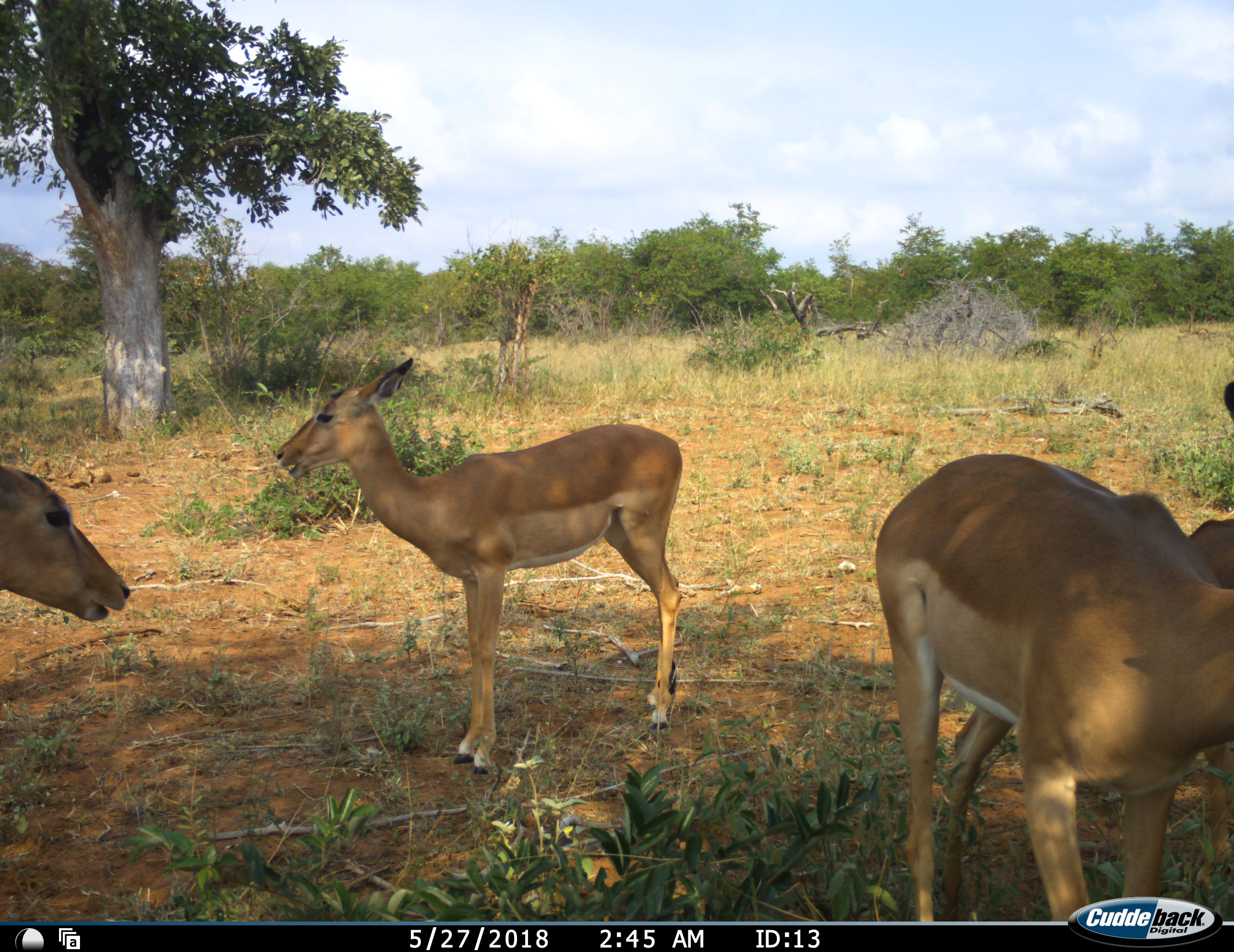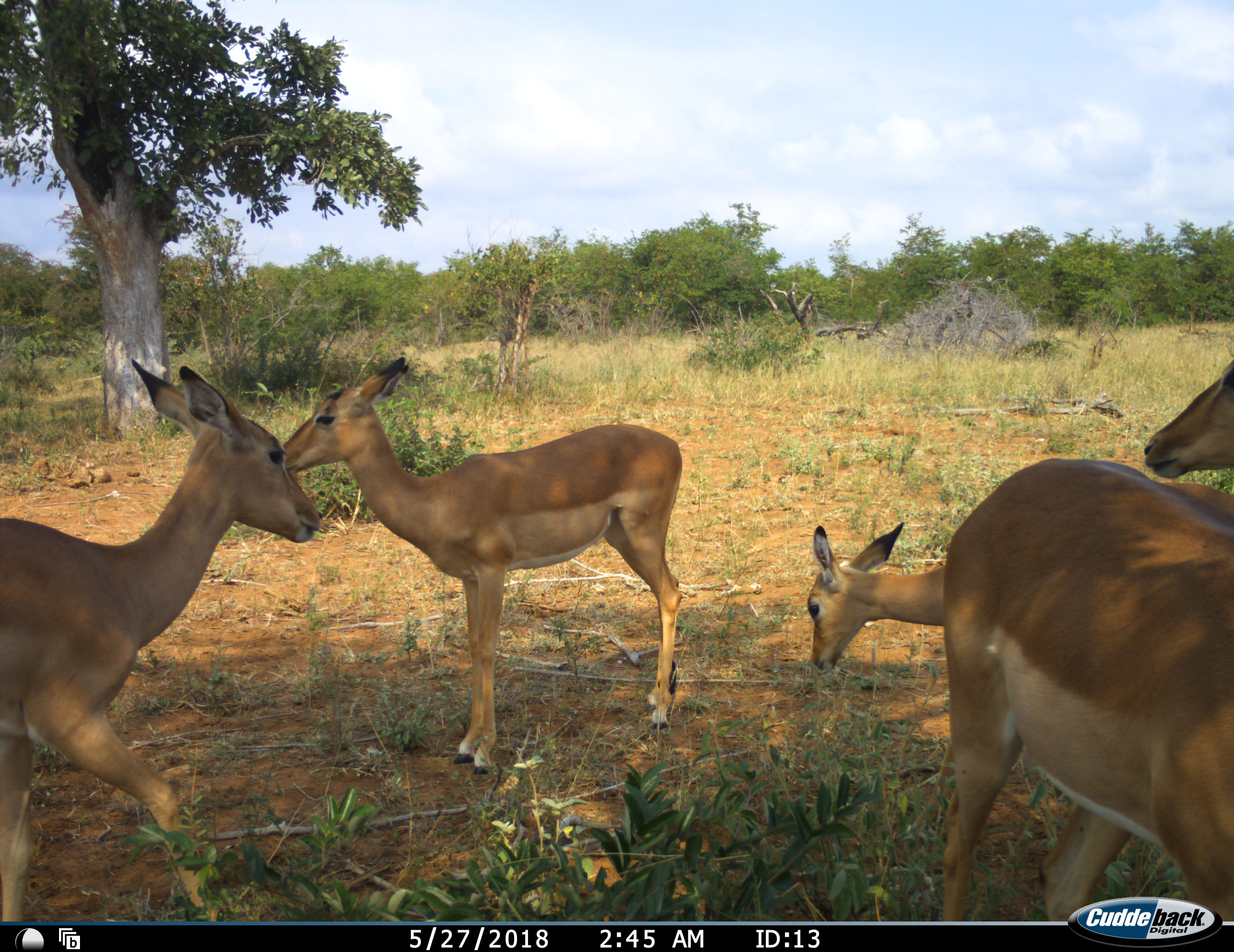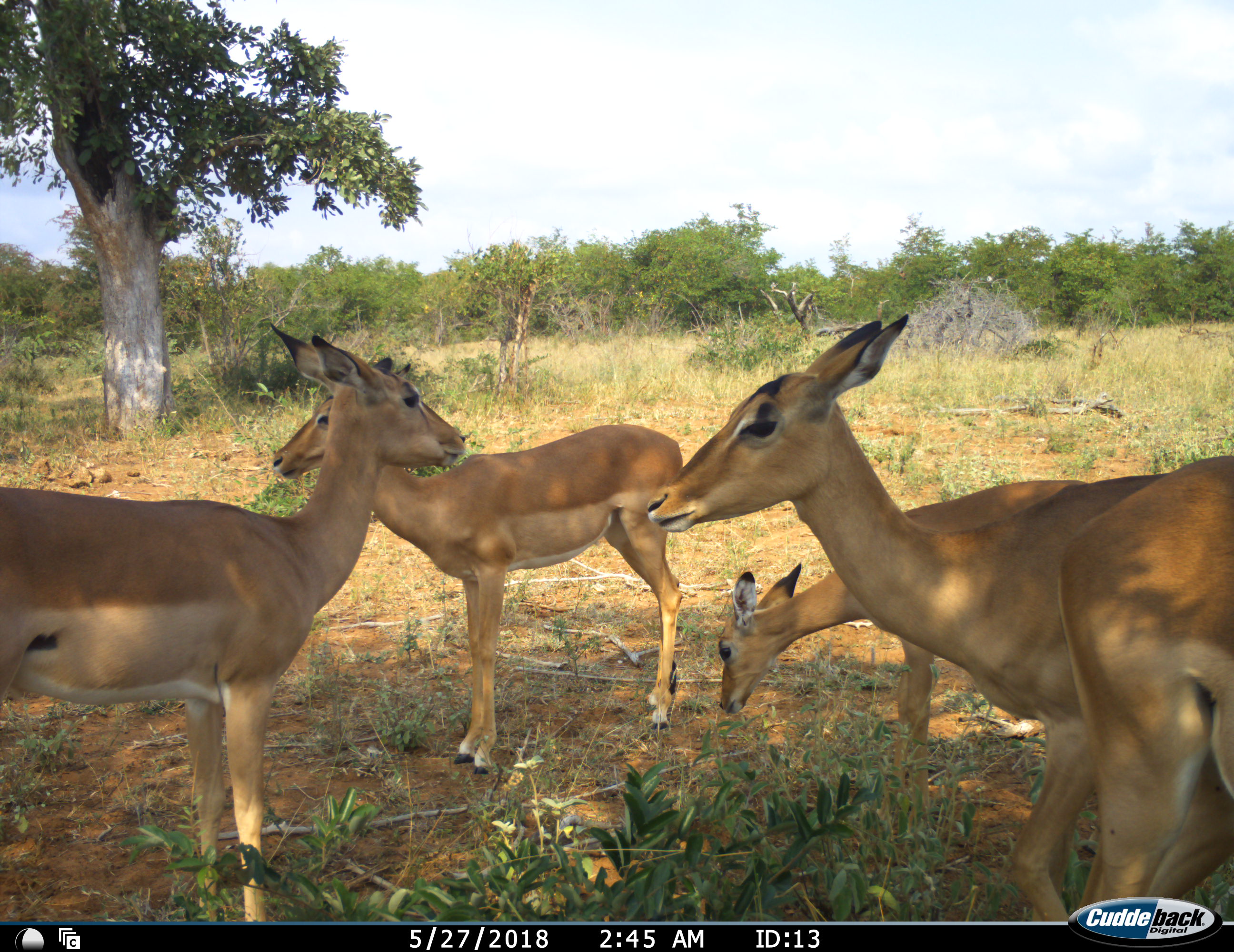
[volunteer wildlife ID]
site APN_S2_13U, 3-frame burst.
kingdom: Animalia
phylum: Chordata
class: Mammalia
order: Artiodactyla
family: Bovidae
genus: Aepyceros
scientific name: Aepyceros melampus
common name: impala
Impala (Aepyceros melampus), count 5. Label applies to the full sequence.